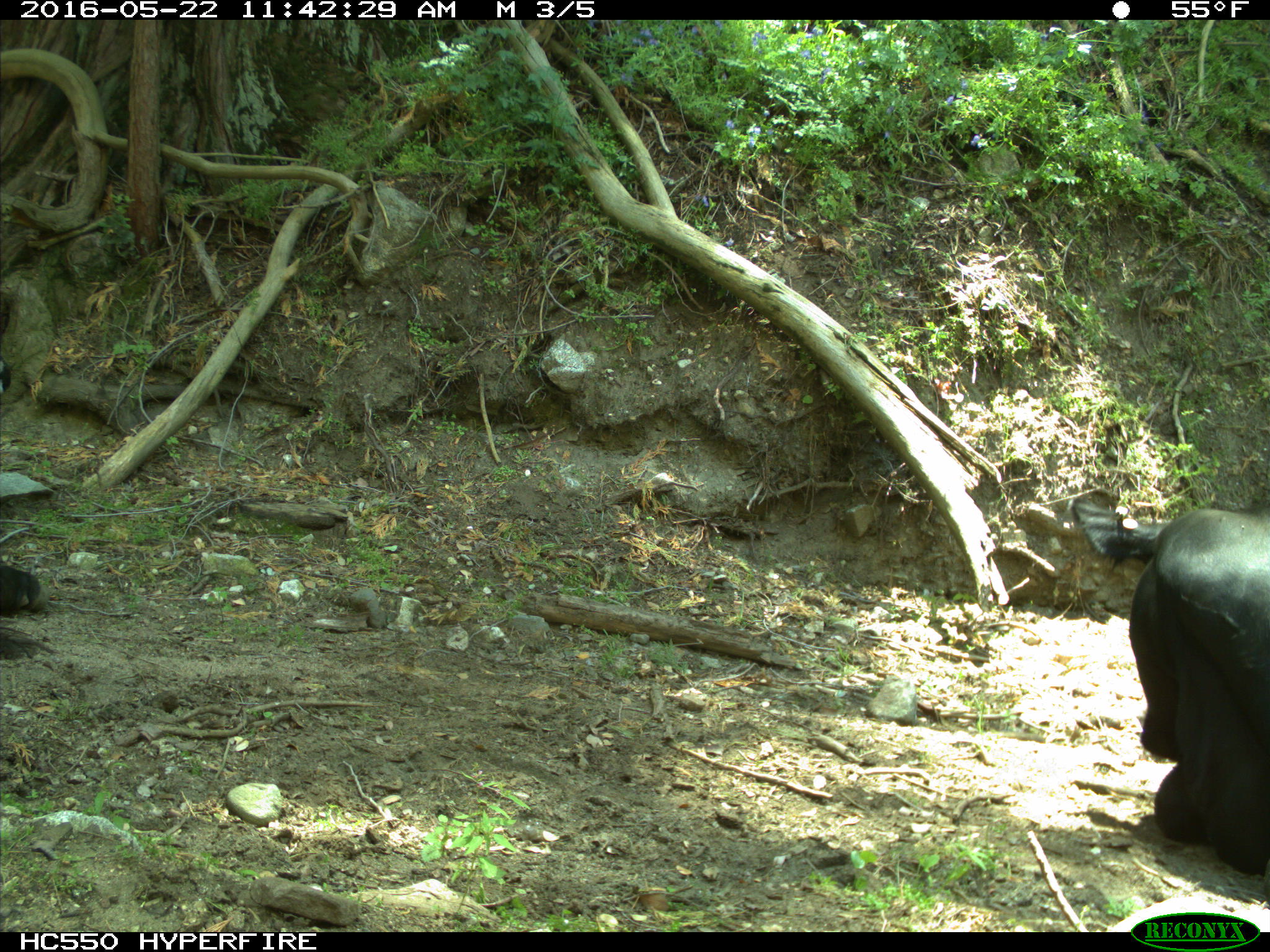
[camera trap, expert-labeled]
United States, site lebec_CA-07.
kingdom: Animalia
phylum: Chordata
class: Mammalia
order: Artiodactyla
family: Bovidae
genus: Bos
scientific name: Bos taurus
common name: domestic cow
Bos taurus (domestic cow).